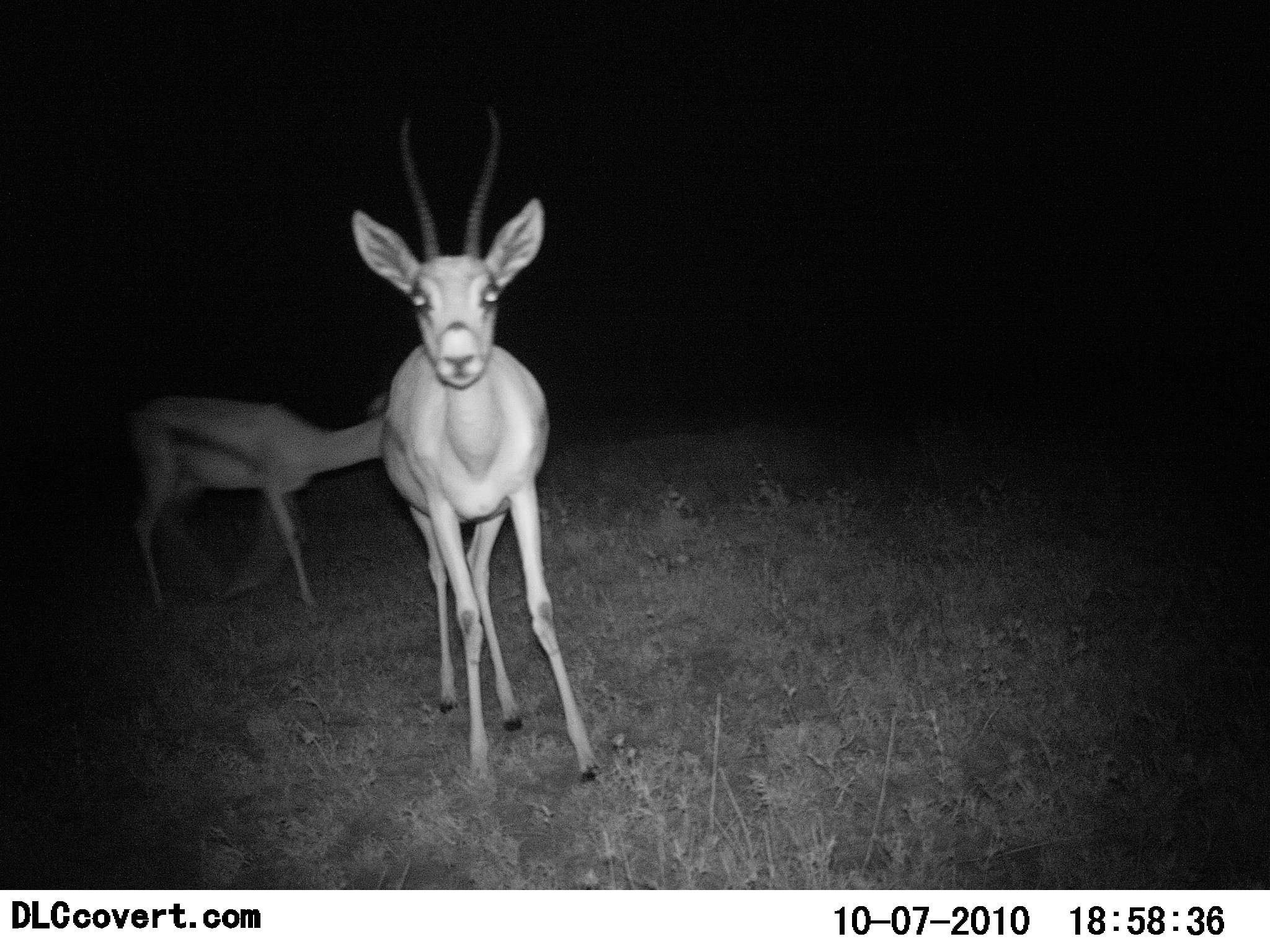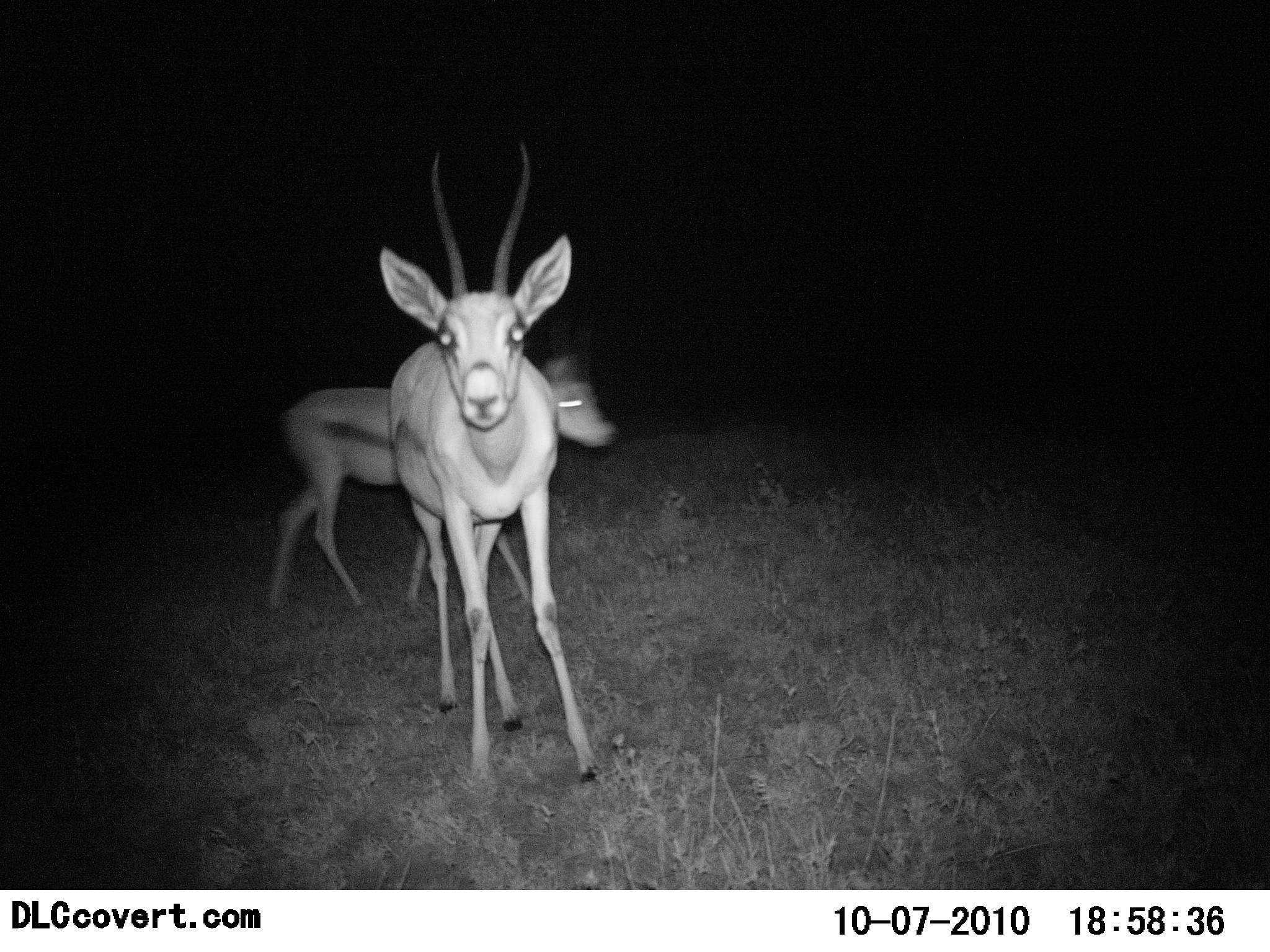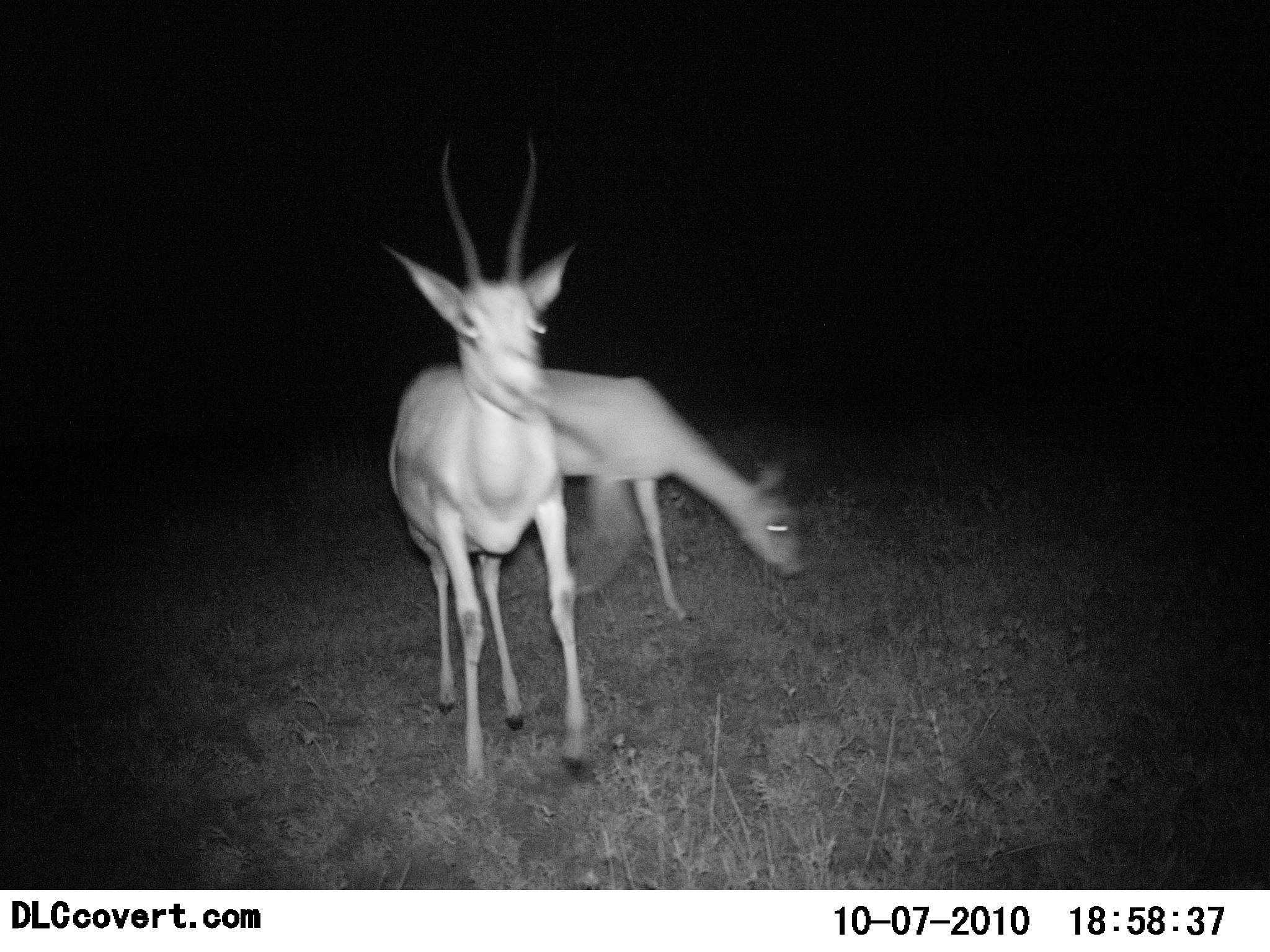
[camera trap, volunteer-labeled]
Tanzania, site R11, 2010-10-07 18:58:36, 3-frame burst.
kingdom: Animalia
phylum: Chordata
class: Mammalia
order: Artiodactyla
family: Bovidae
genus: Eudorcas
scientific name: Eudorcas thomsonii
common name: thomson's gazelle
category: gazellethomsons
Gazellethomsons (thomson's gazelle) (Eudorcas thomsonii), count 2. Behavior (volunteer vote fractions): standing 68%, resting 0%, moving 59%, interacting 9%. Young present (vote fraction): 5%. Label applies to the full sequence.